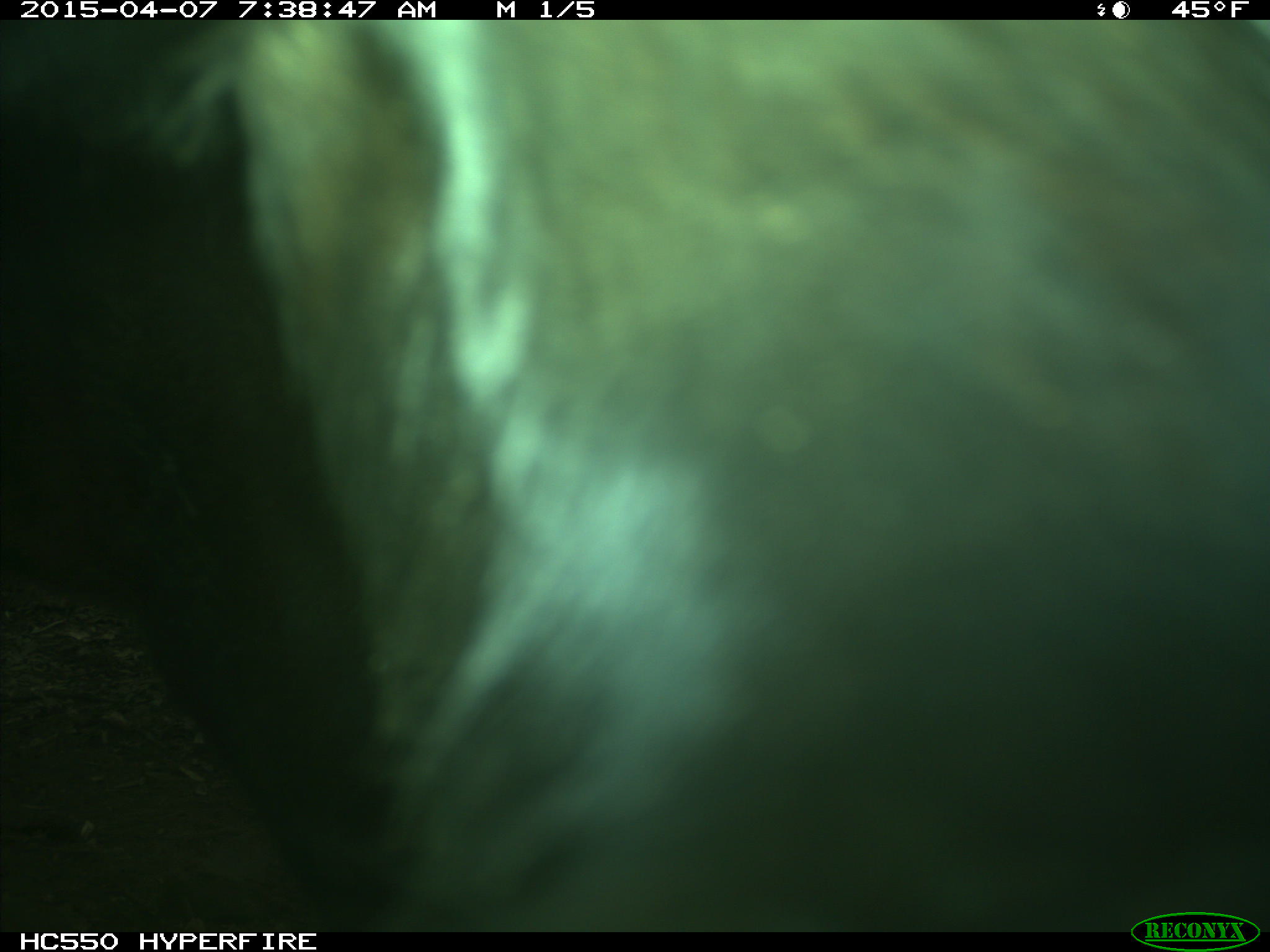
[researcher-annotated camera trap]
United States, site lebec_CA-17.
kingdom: Animalia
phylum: Chordata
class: Mammalia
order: Artiodactyla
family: Bovidae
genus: Bos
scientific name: Bos taurus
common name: domestic cow